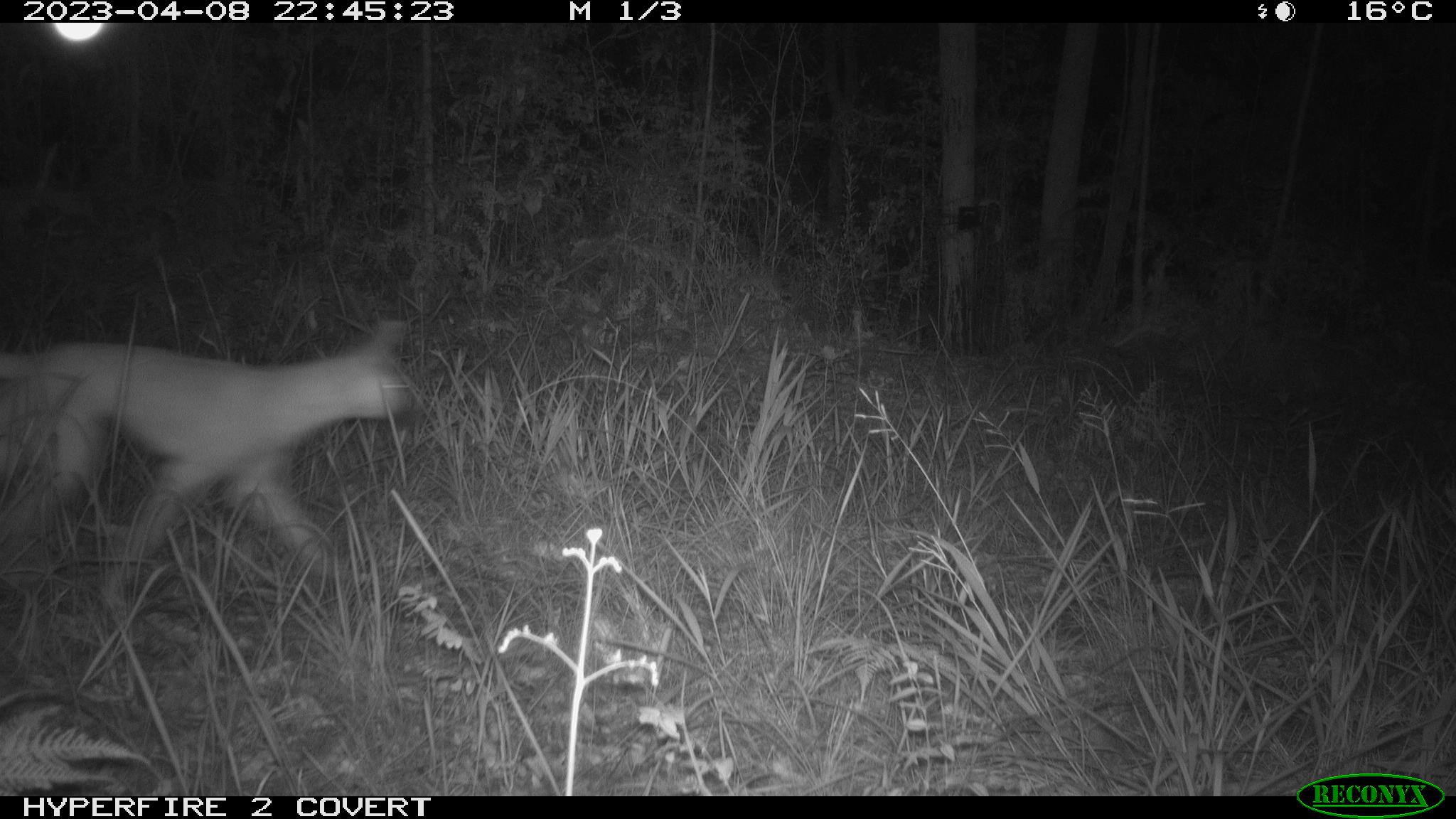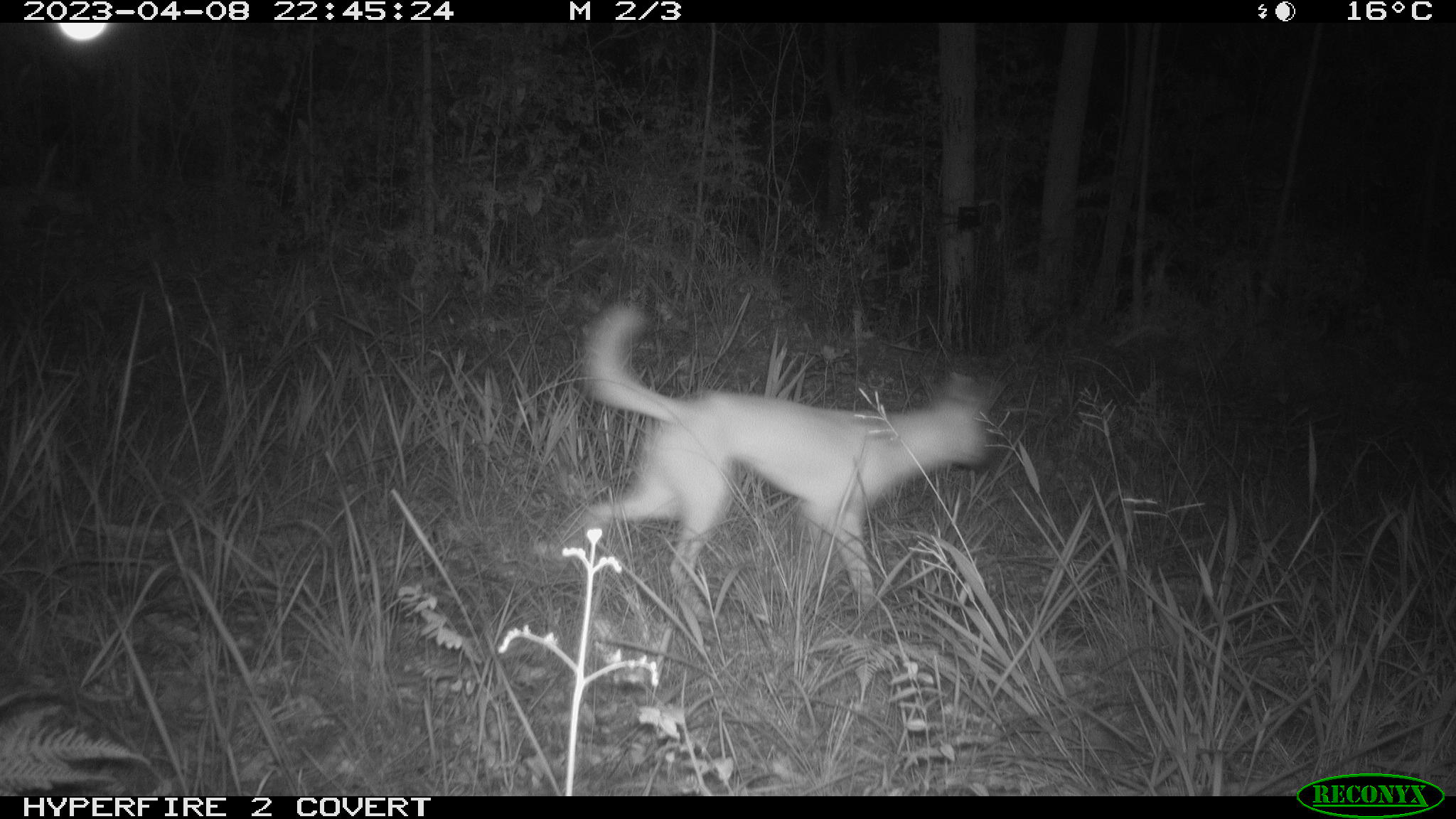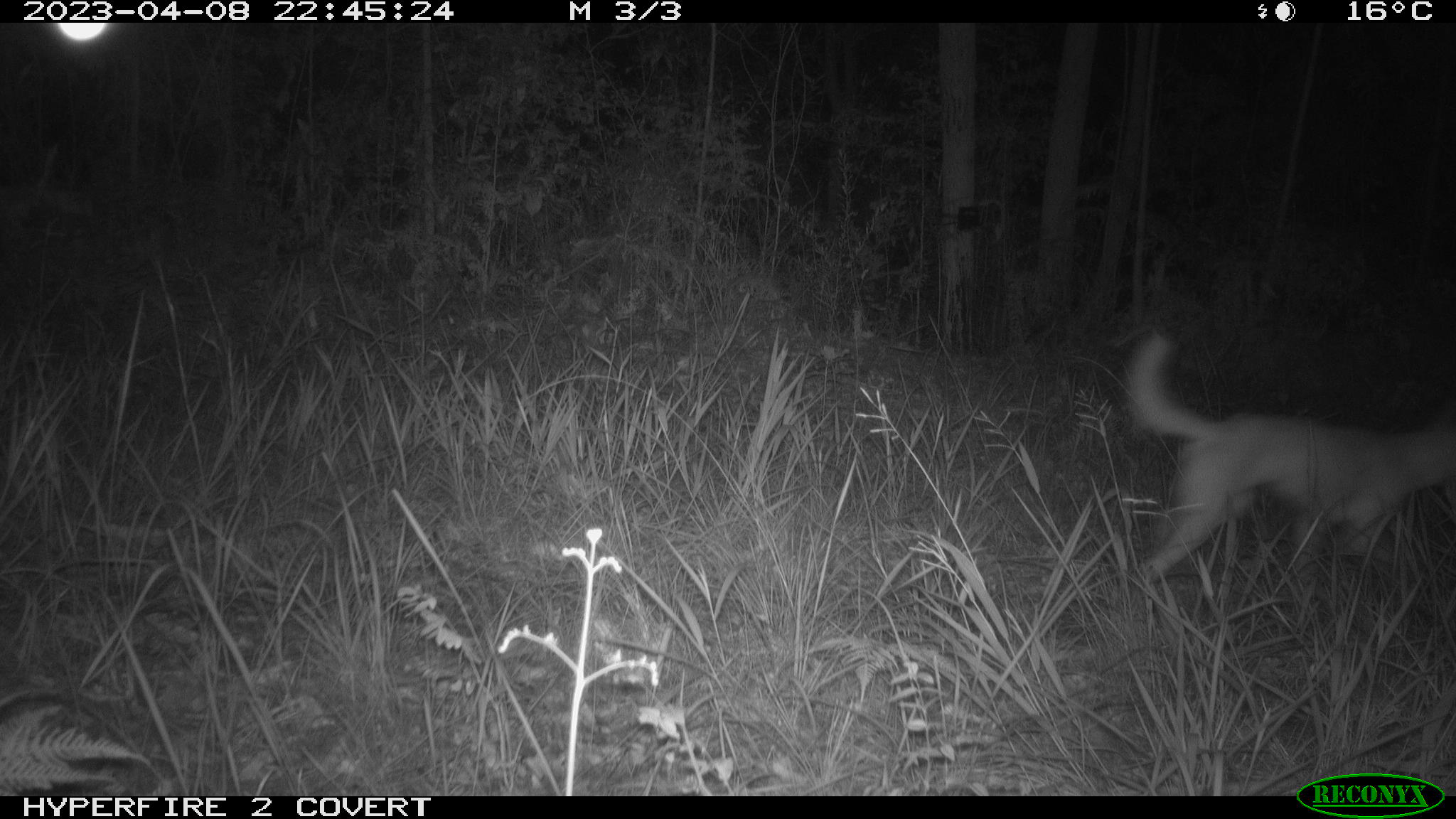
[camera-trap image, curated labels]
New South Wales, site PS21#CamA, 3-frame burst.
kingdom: Animalia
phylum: Chordata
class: Mammalia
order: Carnivora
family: Canidae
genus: Canis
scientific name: Canis familiaris dingo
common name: dingo